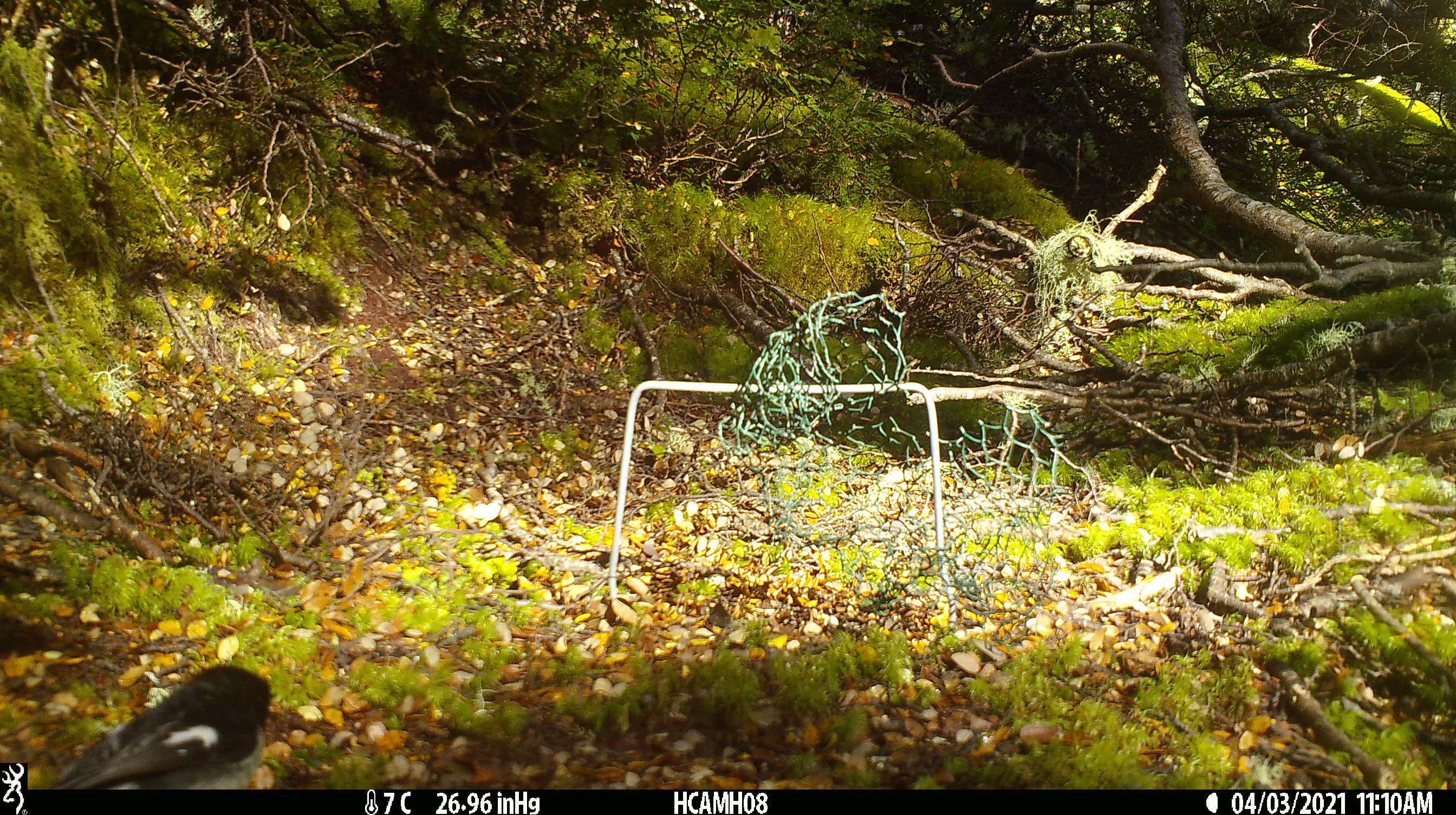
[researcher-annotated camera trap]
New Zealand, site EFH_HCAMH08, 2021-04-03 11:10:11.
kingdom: Animalia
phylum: Chordata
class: Aves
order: Passeriformes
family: Petroicidae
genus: Petroica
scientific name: Petroica macrocephala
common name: tomtit